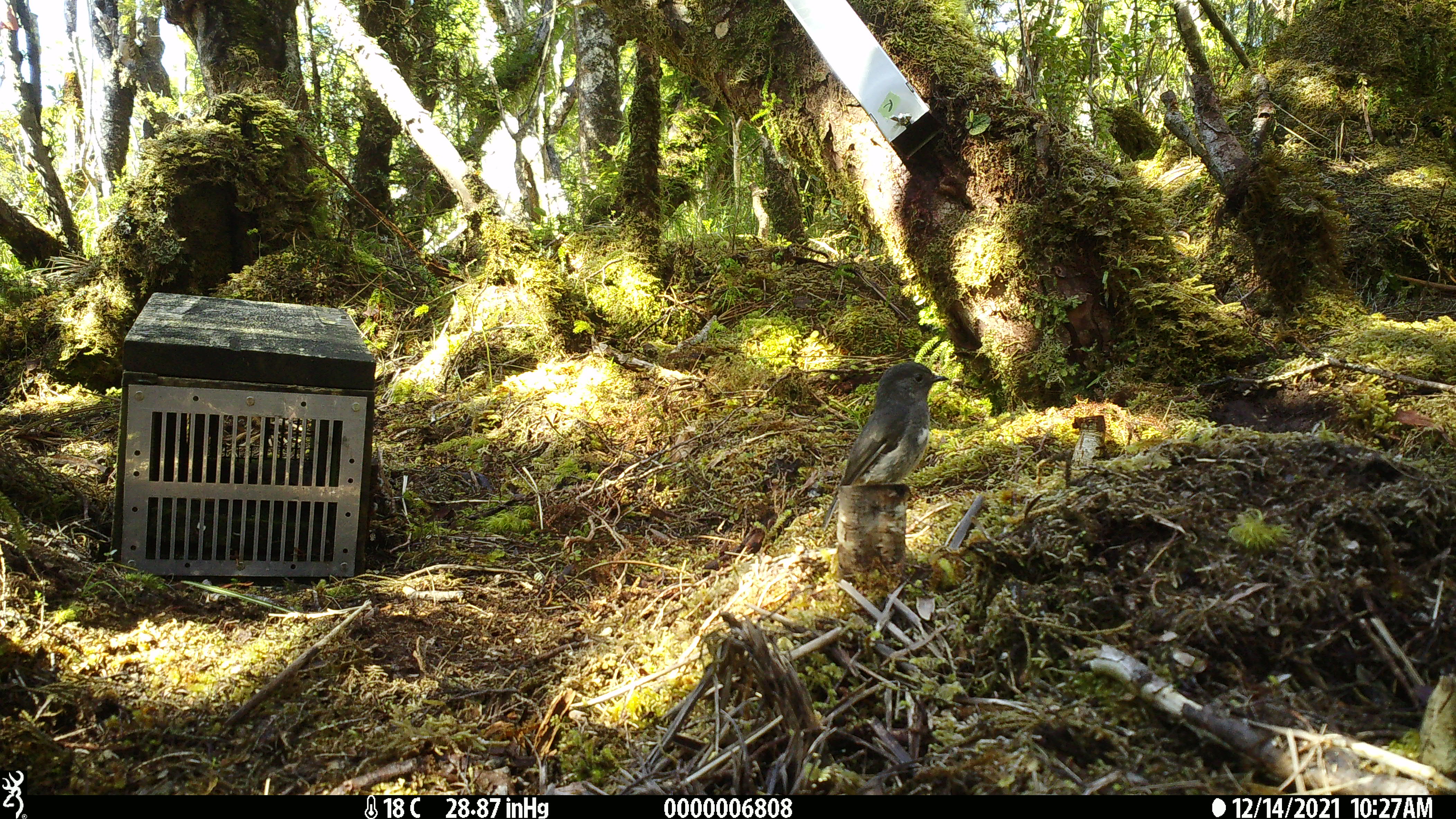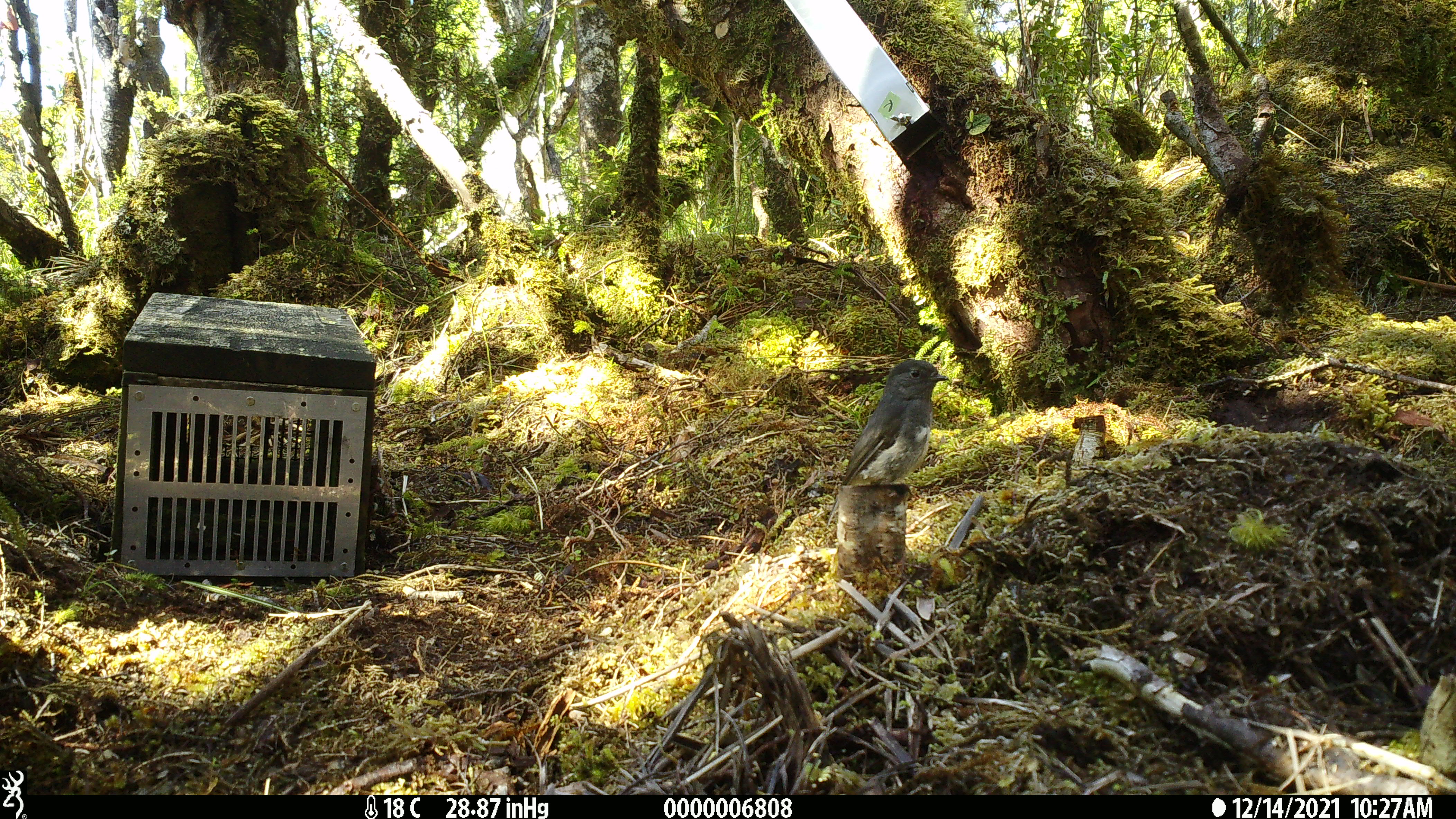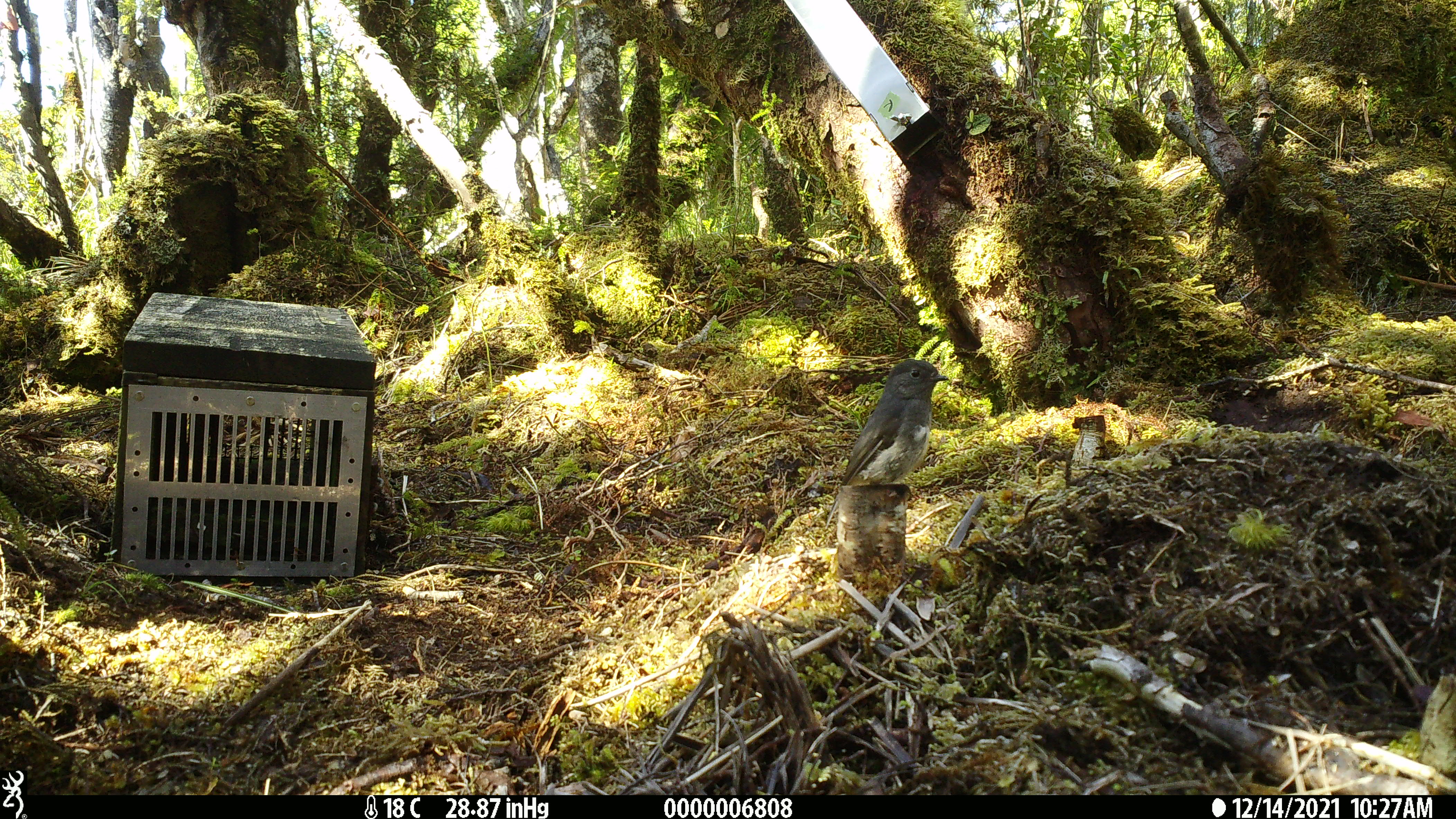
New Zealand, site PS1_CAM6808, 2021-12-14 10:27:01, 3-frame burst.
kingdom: Animalia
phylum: Chordata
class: Aves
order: Passeriformes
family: Petroicidae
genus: Petroica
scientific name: Petroica australis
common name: new zealand robin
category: robin